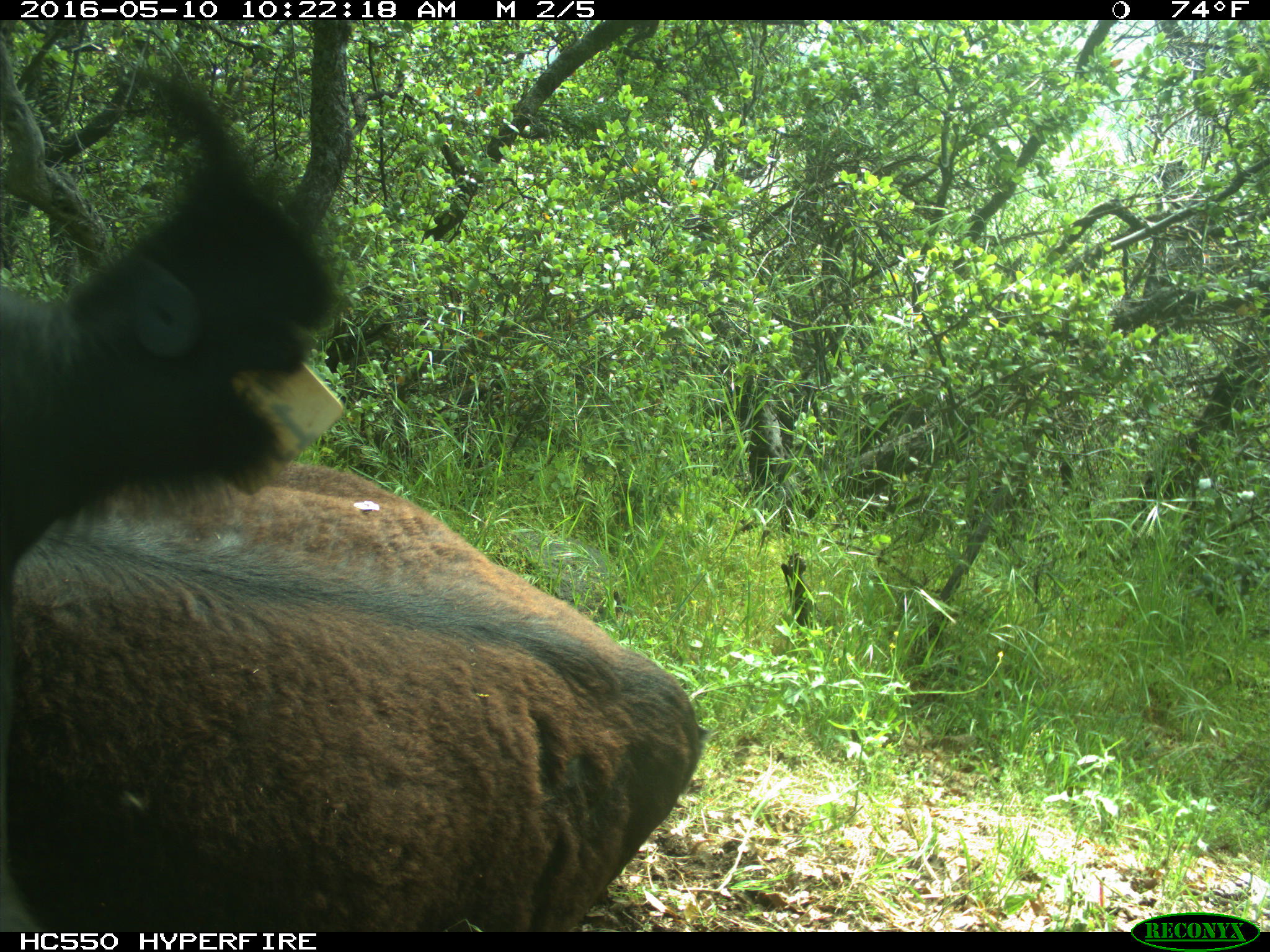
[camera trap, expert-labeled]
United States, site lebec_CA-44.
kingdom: Animalia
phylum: Chordata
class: Mammalia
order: Artiodactyla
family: Bovidae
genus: Bos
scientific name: Bos taurus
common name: domestic cow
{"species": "Bos taurus (domestic cow)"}